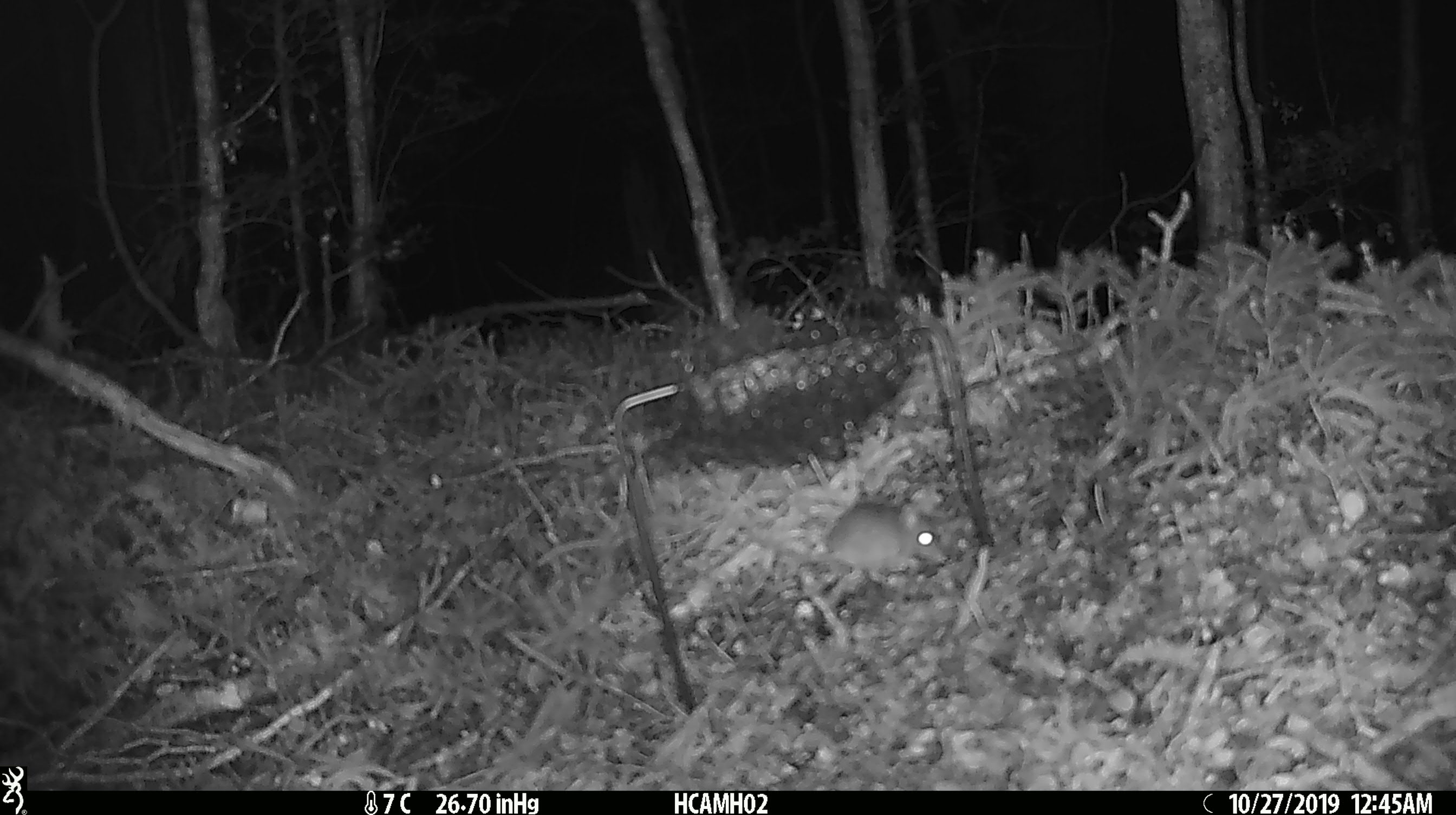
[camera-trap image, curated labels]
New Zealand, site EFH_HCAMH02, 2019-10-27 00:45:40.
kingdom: Animalia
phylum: Chordata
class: Mammalia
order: Rodentia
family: Muridae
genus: Mus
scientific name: Mus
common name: mouse